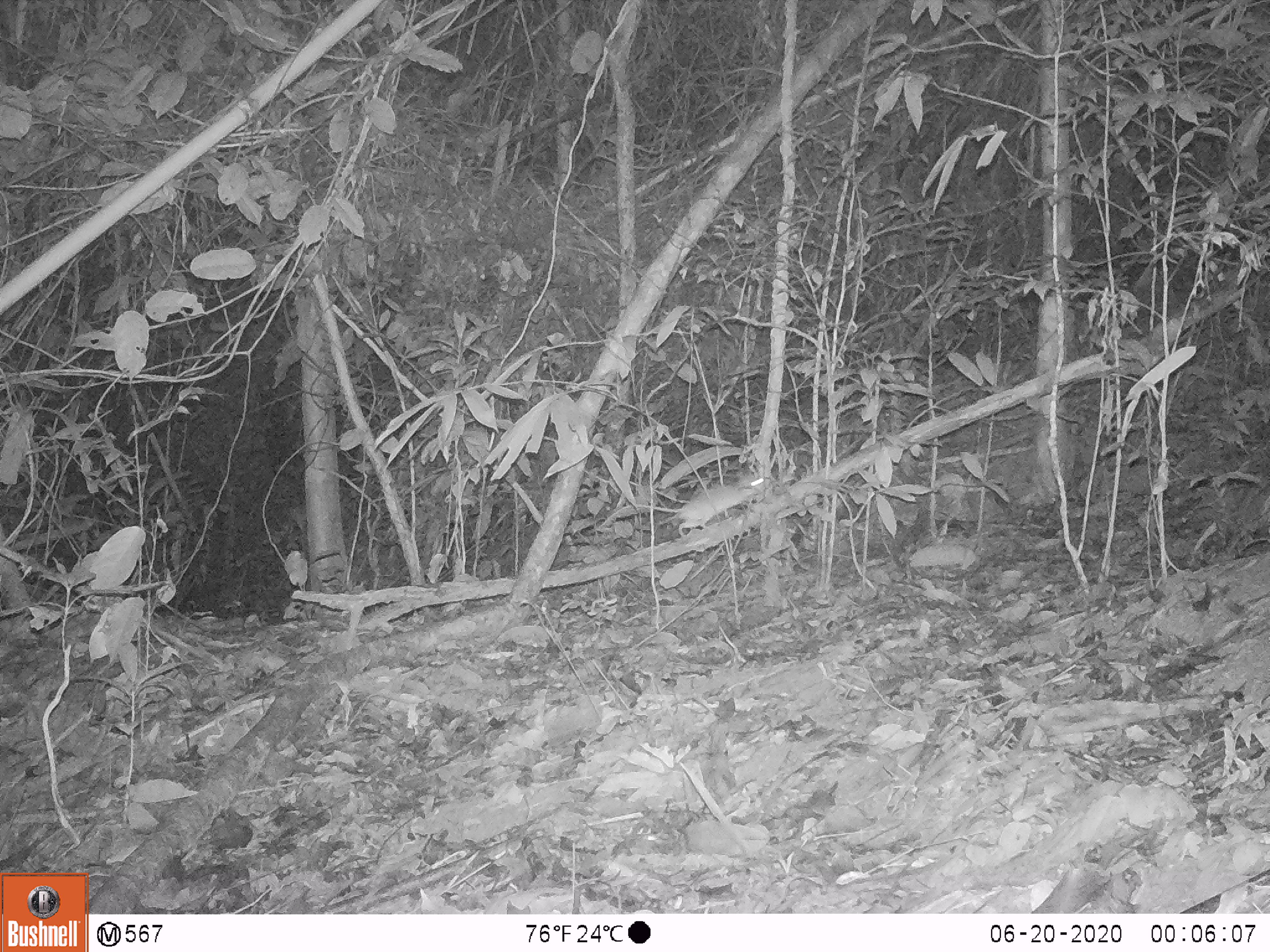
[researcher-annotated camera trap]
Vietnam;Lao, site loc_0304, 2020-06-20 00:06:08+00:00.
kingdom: Animalia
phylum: Chordata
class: Mammalia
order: Rodentia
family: Muridae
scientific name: Muridae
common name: old-world mice and rats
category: unidentified murid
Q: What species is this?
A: Unidentified murid (old-world mice and rats) (Muridae).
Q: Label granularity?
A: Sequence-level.